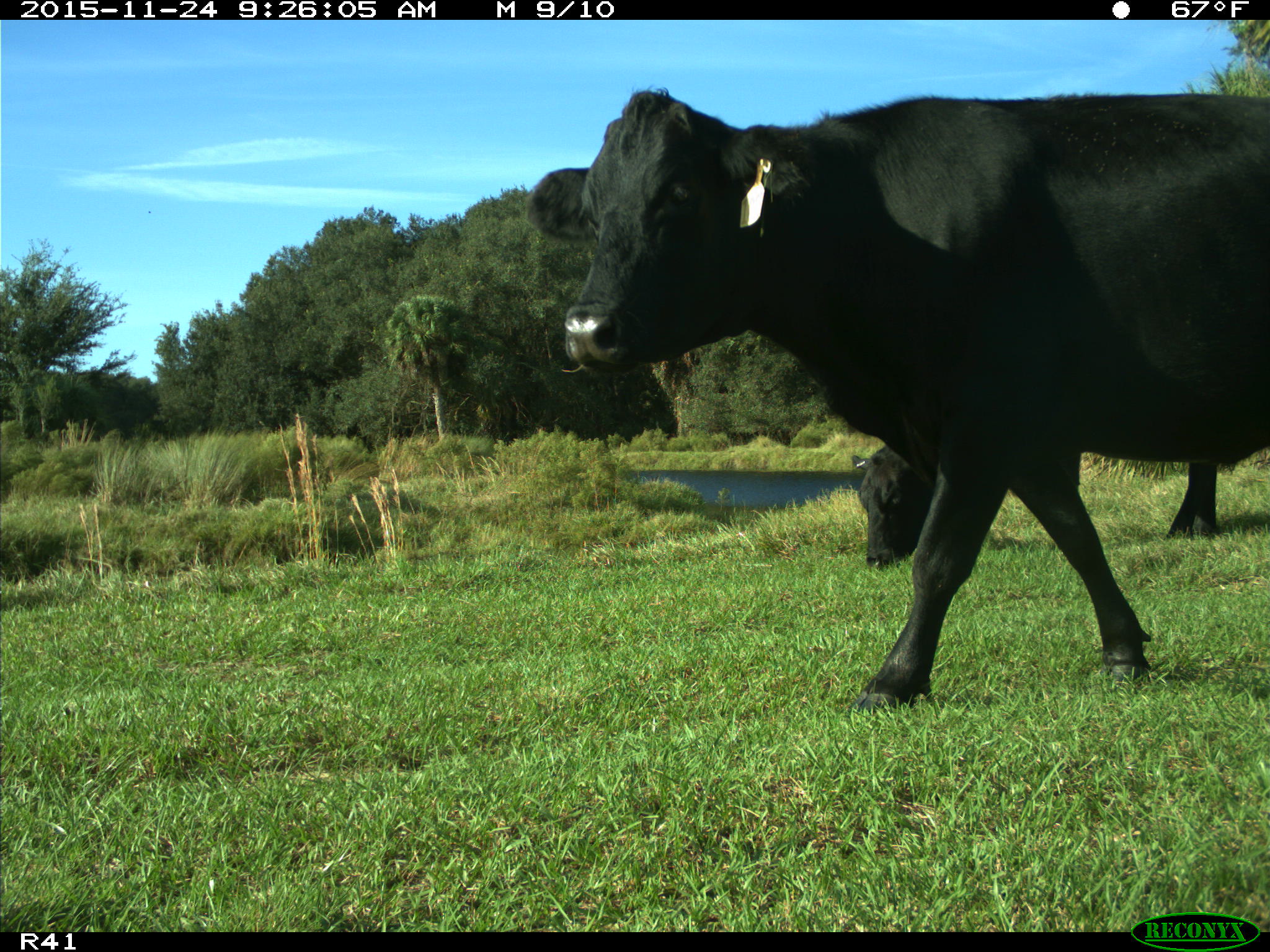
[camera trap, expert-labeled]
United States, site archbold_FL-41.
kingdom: Animalia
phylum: Chordata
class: Mammalia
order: Artiodactyla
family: Bovidae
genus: Bos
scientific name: Bos taurus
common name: domestic cow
Bos taurus (domestic cow).